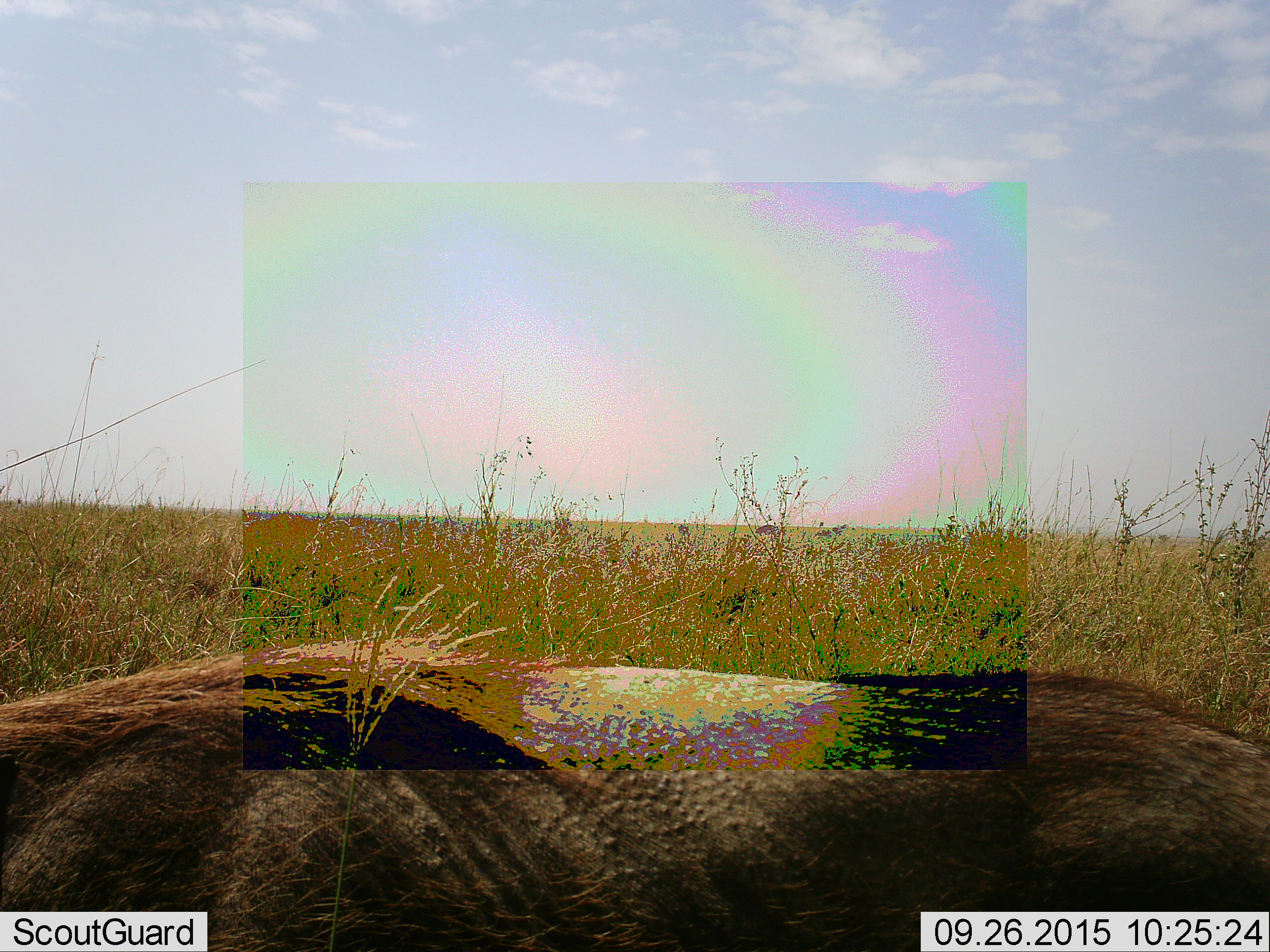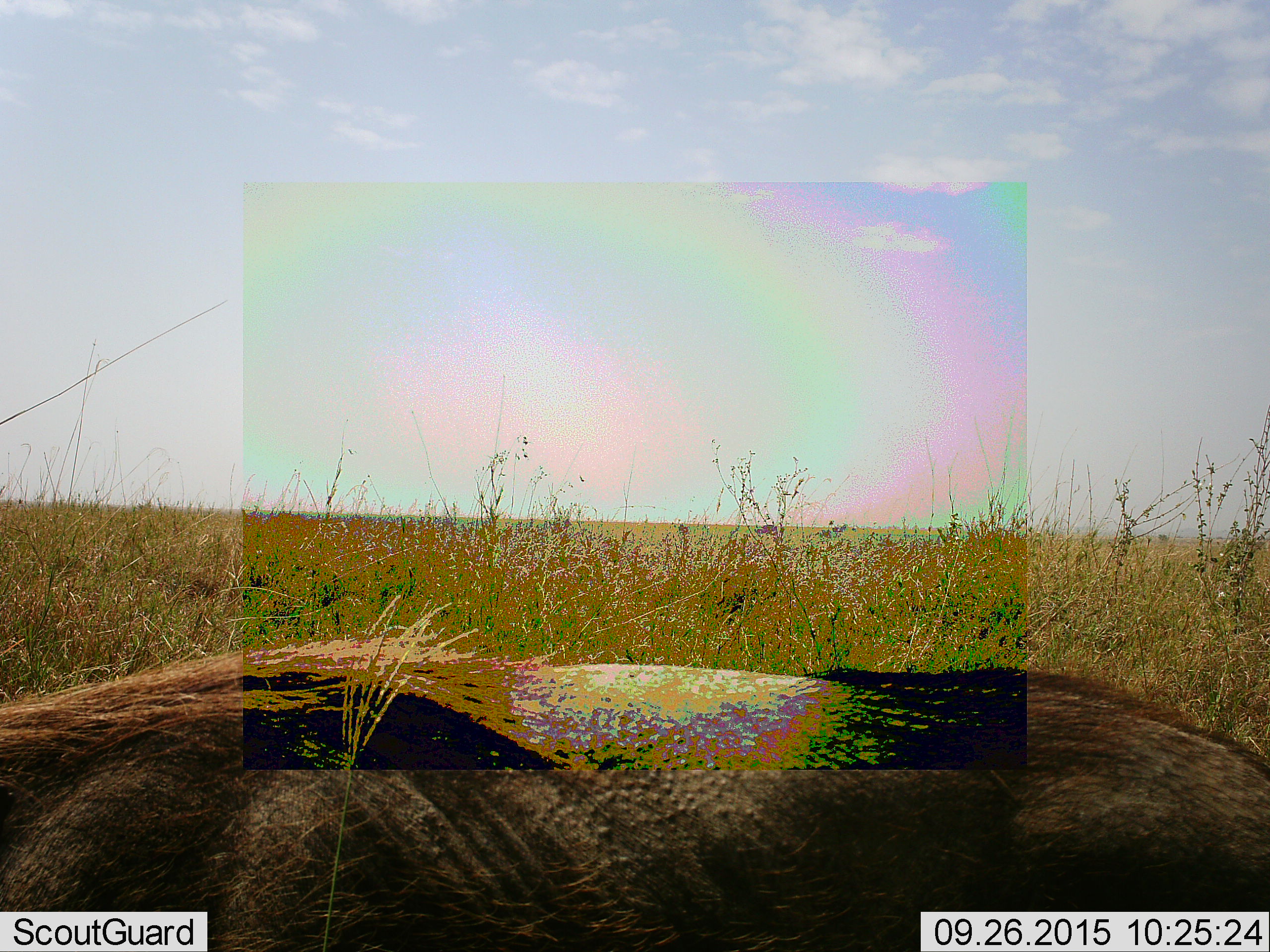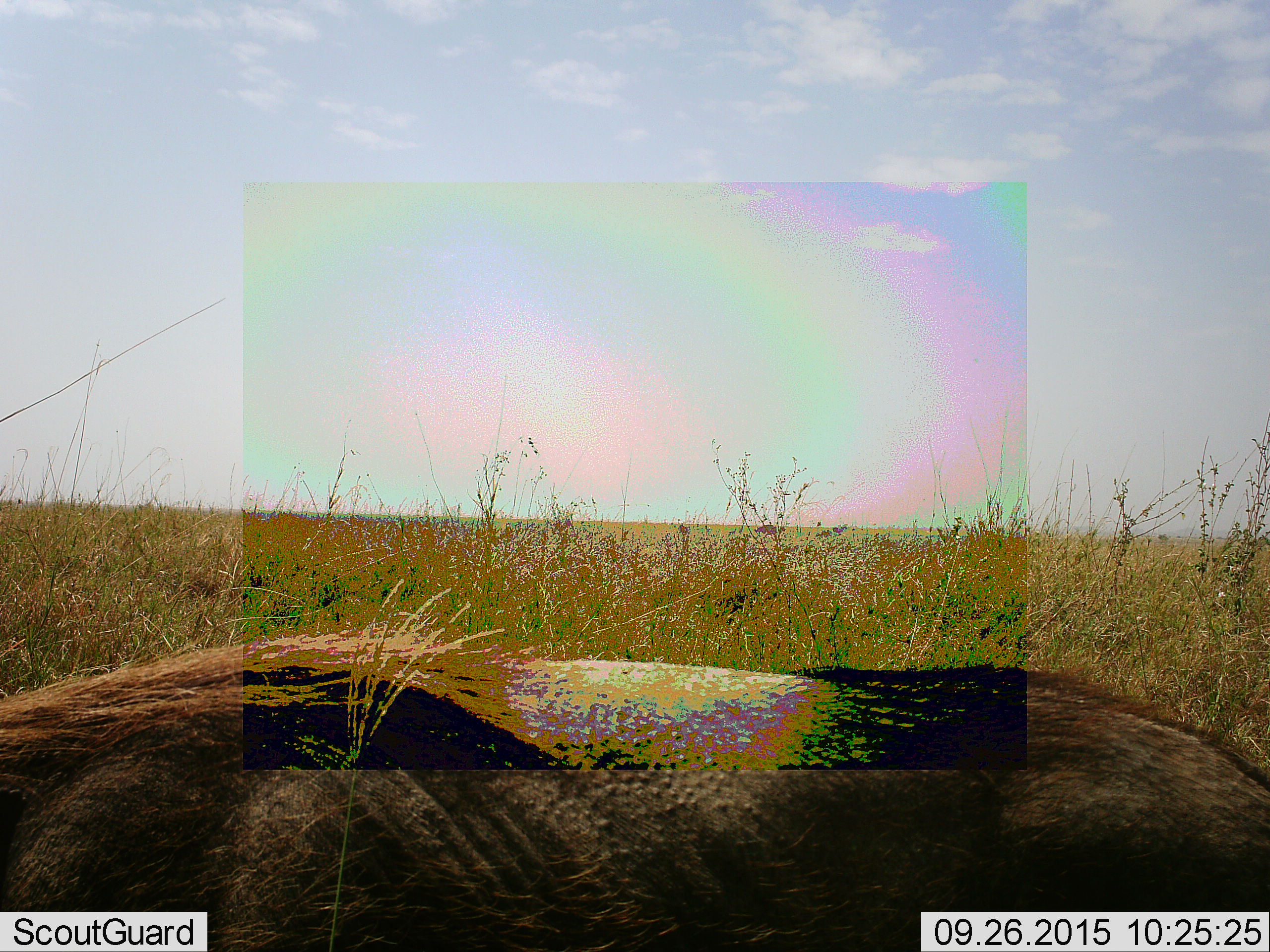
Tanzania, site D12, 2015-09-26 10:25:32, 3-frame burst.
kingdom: Animalia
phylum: Chordata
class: Mammalia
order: Artiodactyla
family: Suidae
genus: Phacochoerus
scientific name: Phacochoerus africanus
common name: warthog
Warthog (Phacochoerus africanus), count 1. Behavior (volunteer vote fractions): standing 70%, resting 0%, moving 10%, interacting 0%. Young present (vote fraction): 0%. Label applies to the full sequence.